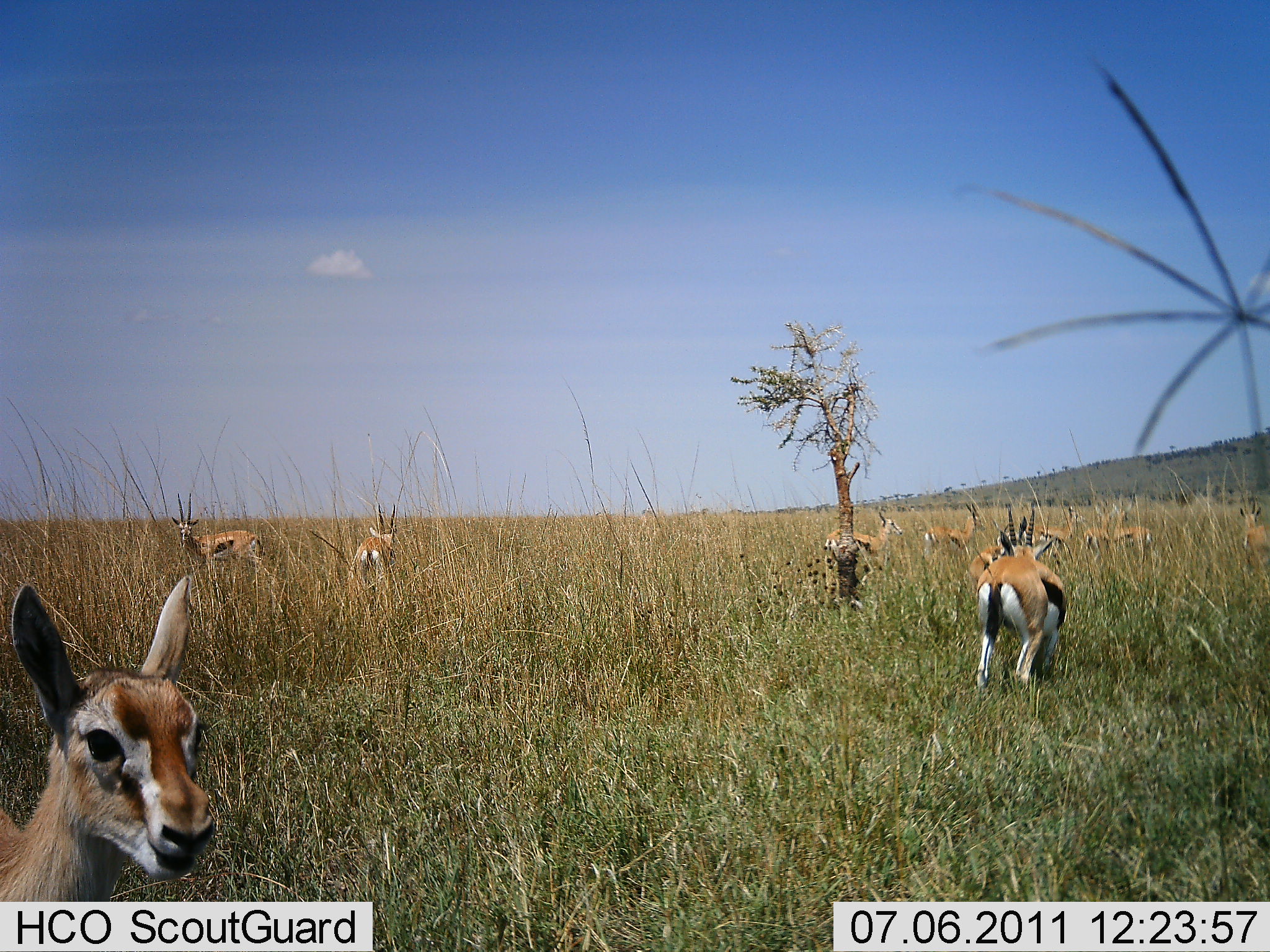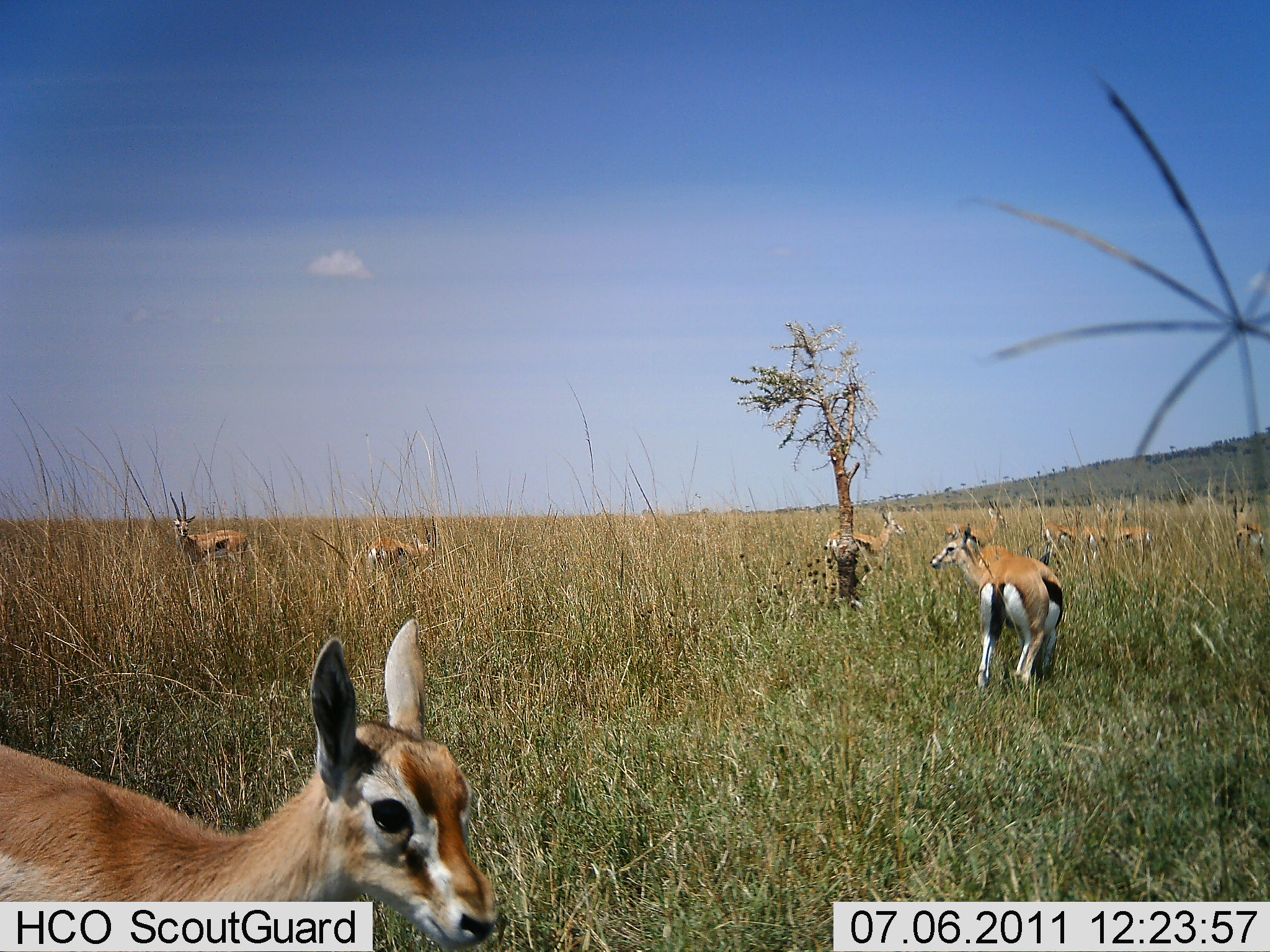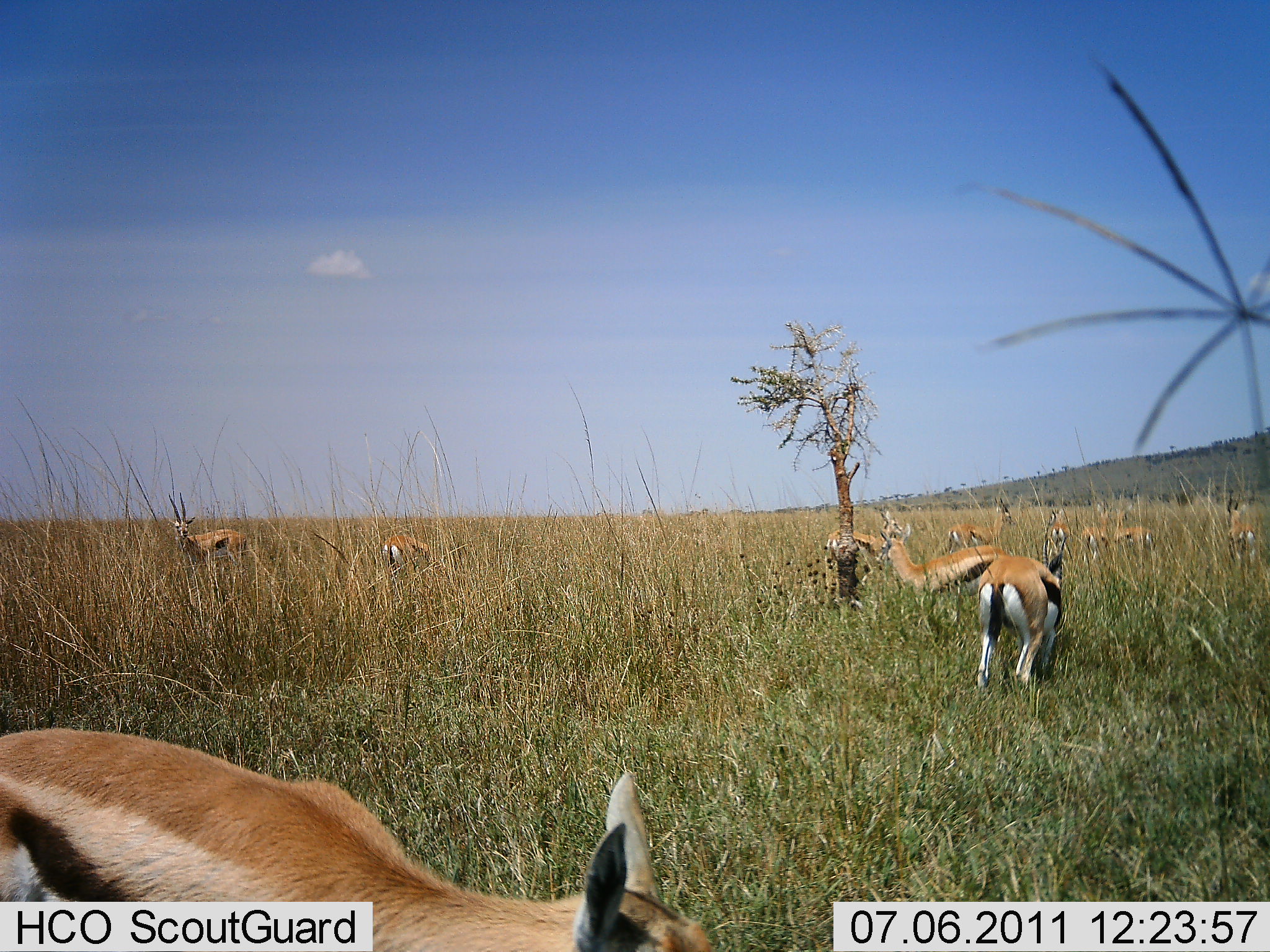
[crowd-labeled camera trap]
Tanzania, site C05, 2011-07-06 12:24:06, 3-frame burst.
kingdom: Animalia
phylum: Chordata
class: Mammalia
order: Artiodactyla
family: Bovidae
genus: Eudorcas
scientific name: Eudorcas thomsonii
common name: thomson's gazelle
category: gazellethomsons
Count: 10.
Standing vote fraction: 64%.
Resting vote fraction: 0%.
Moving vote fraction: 64%.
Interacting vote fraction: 9%.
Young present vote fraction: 0%.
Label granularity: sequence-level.